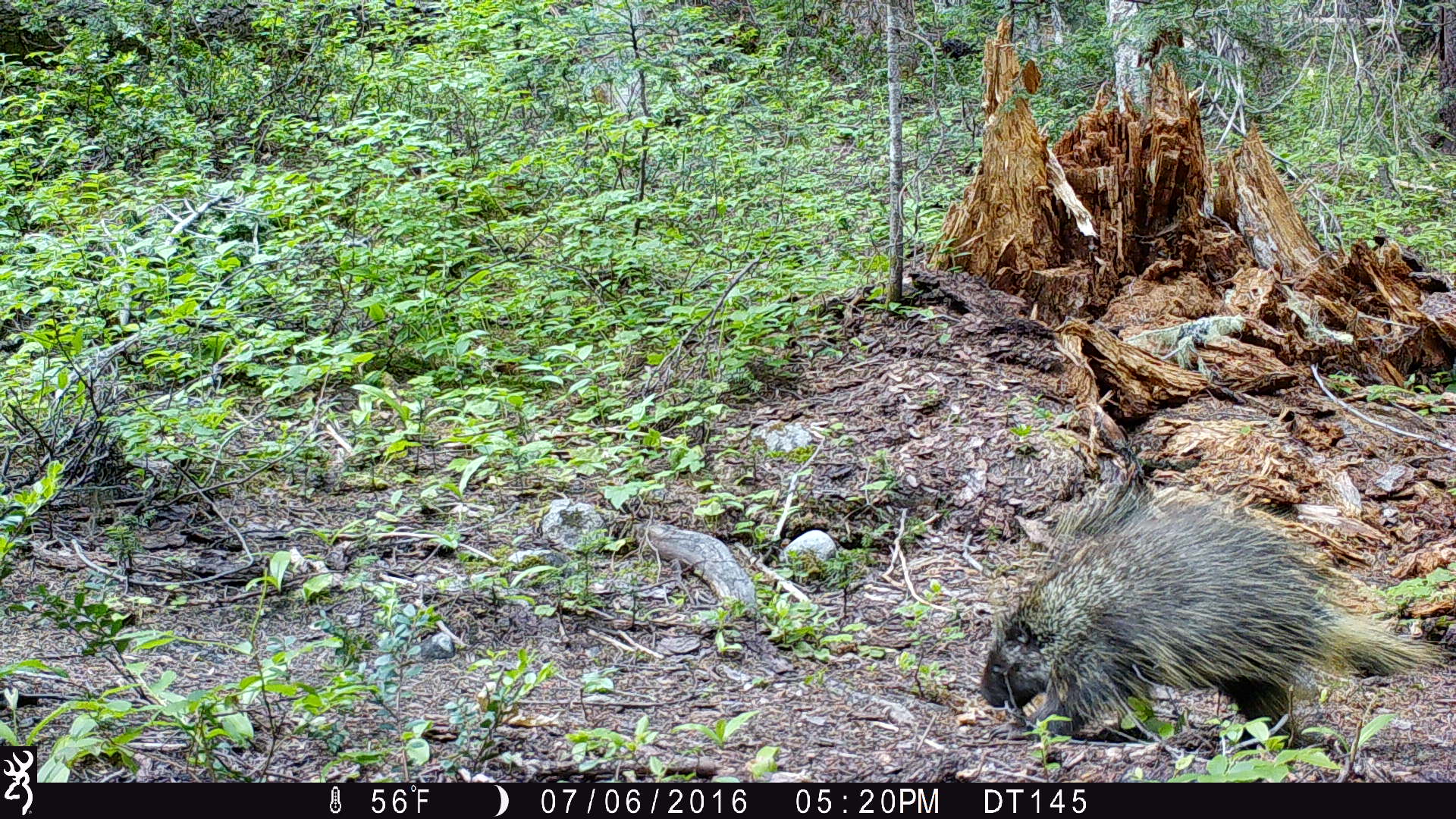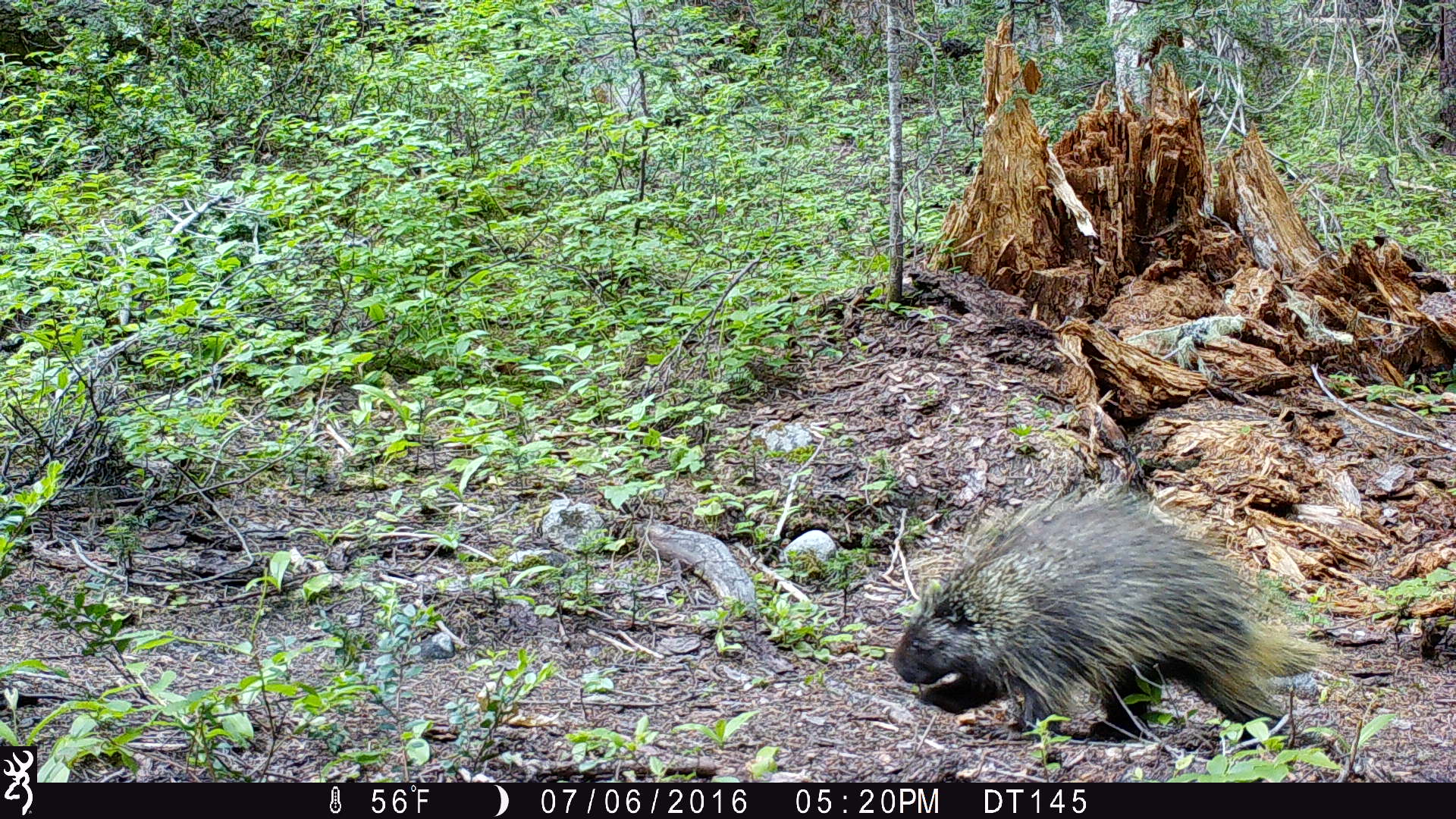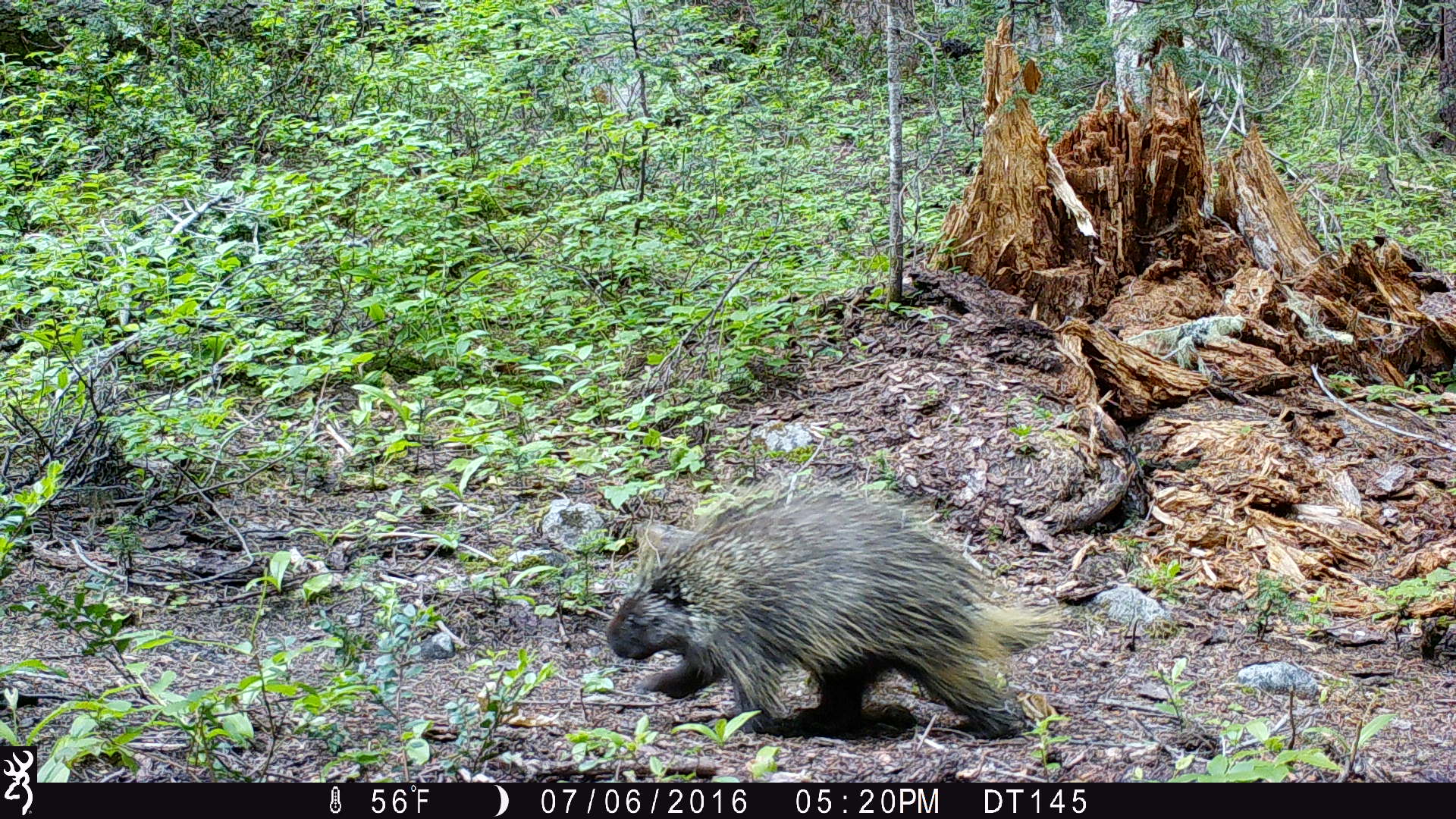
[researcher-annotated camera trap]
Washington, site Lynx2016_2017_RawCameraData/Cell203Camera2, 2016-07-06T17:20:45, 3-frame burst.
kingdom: Animalia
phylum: Chordata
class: Mammalia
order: Rodentia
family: Erethizontidae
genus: Erethizon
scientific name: Erethizon dorsatum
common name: north american porcupine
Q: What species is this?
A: Erethizon dorsatum (north american porcupine).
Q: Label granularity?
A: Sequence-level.